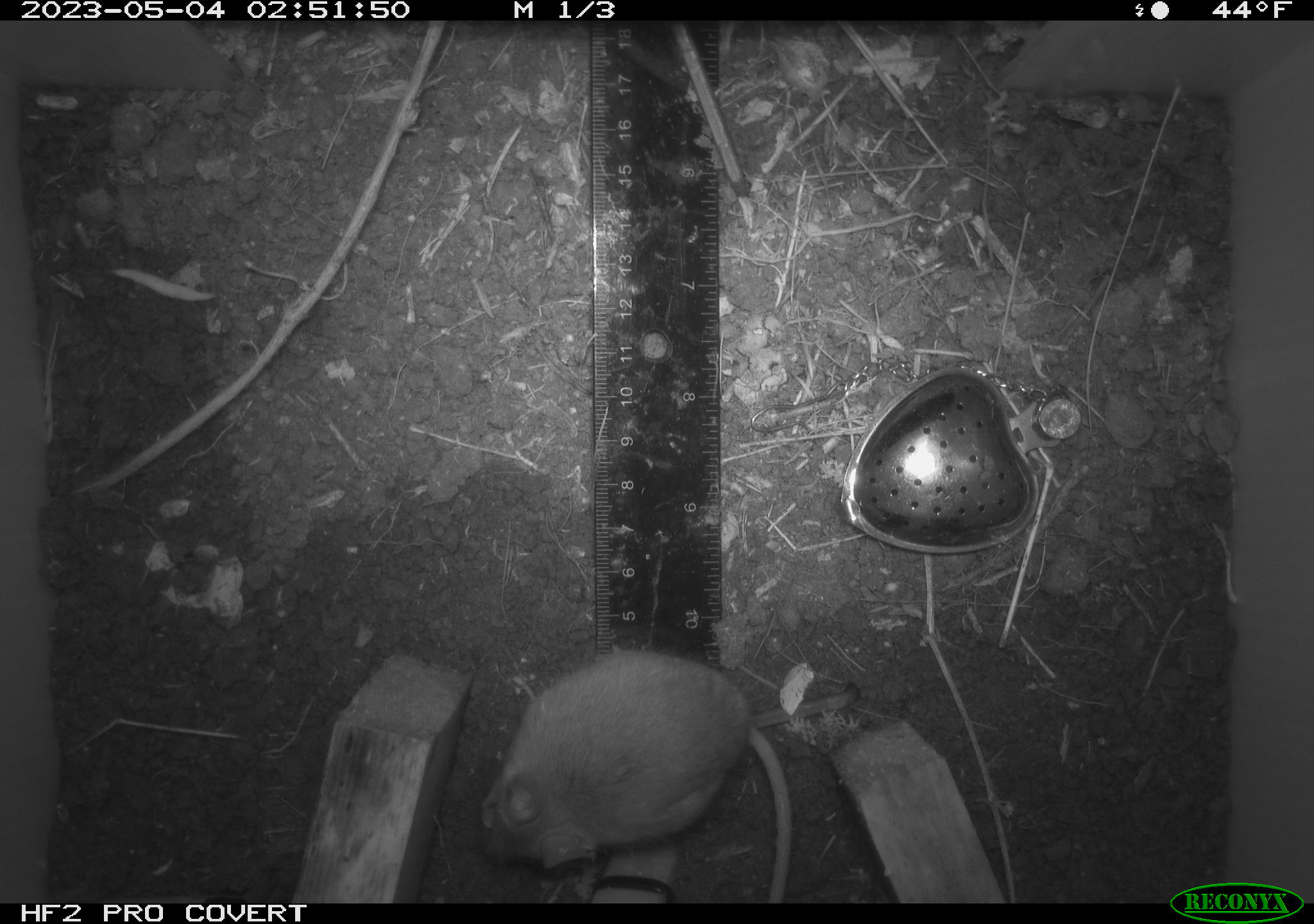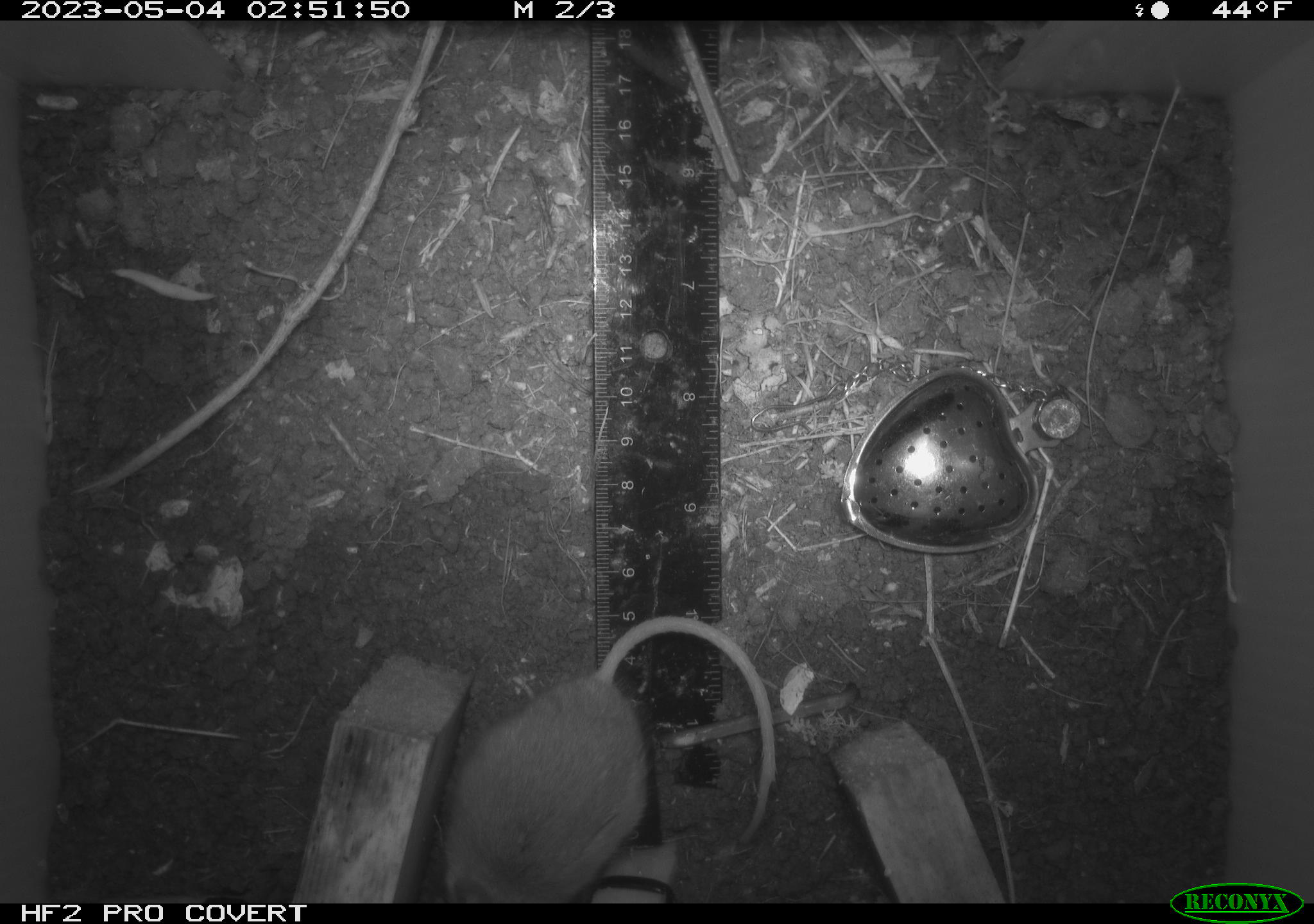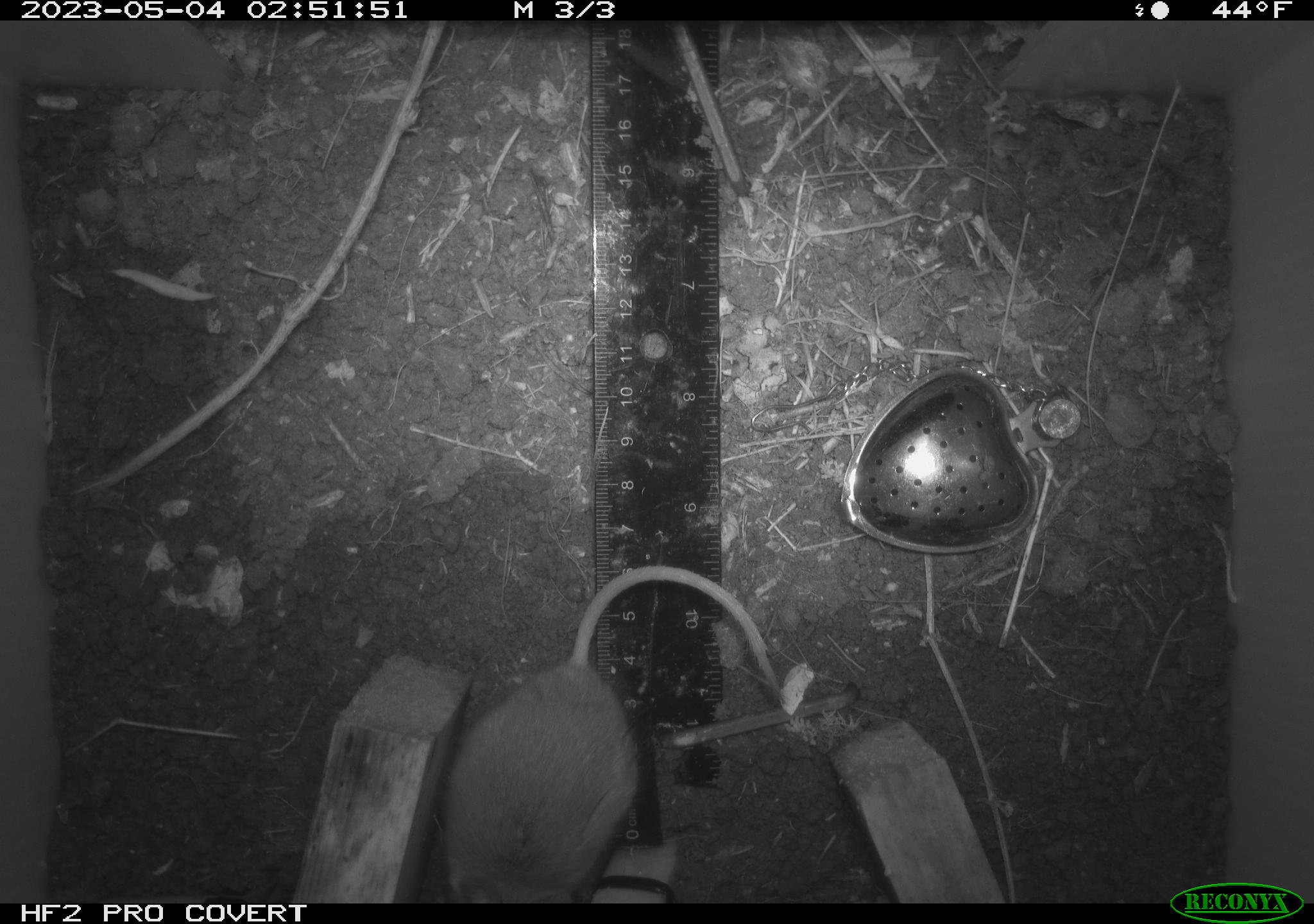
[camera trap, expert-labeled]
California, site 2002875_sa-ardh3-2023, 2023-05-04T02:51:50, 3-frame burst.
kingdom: Animalia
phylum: Chordata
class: Mammalia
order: Rodentia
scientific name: Rodentia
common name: mouse species